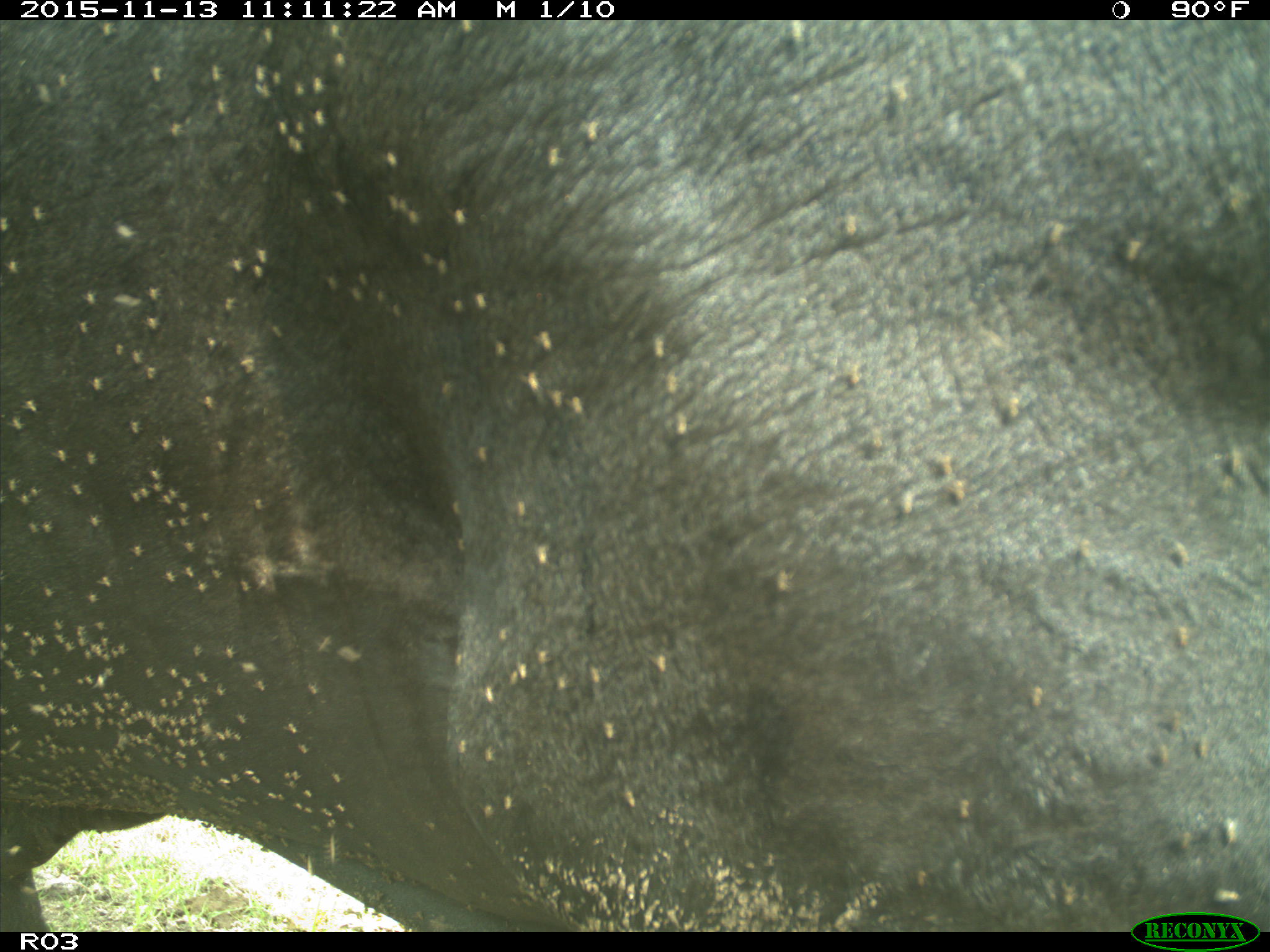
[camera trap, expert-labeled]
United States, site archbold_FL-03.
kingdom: Animalia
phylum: Chordata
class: Mammalia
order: Artiodactyla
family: Bovidae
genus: Bos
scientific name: Bos taurus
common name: domestic cow